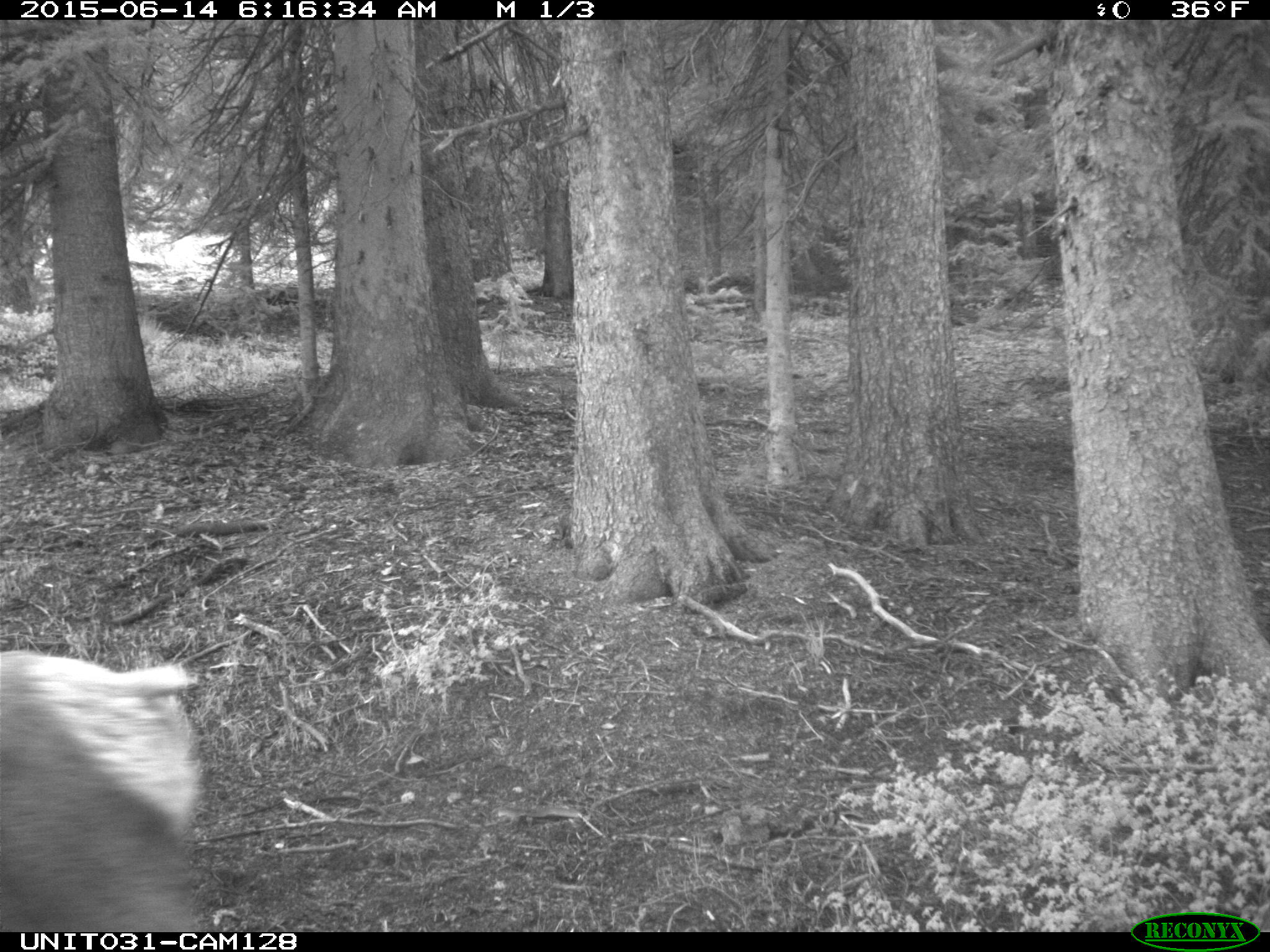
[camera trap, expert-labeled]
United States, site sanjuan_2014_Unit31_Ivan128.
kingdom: Animalia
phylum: Chordata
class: Mammalia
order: Artiodactyla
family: Cervidae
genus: Cervus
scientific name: Cervus elaphus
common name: red deer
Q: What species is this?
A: Cervus elaphus (red deer).